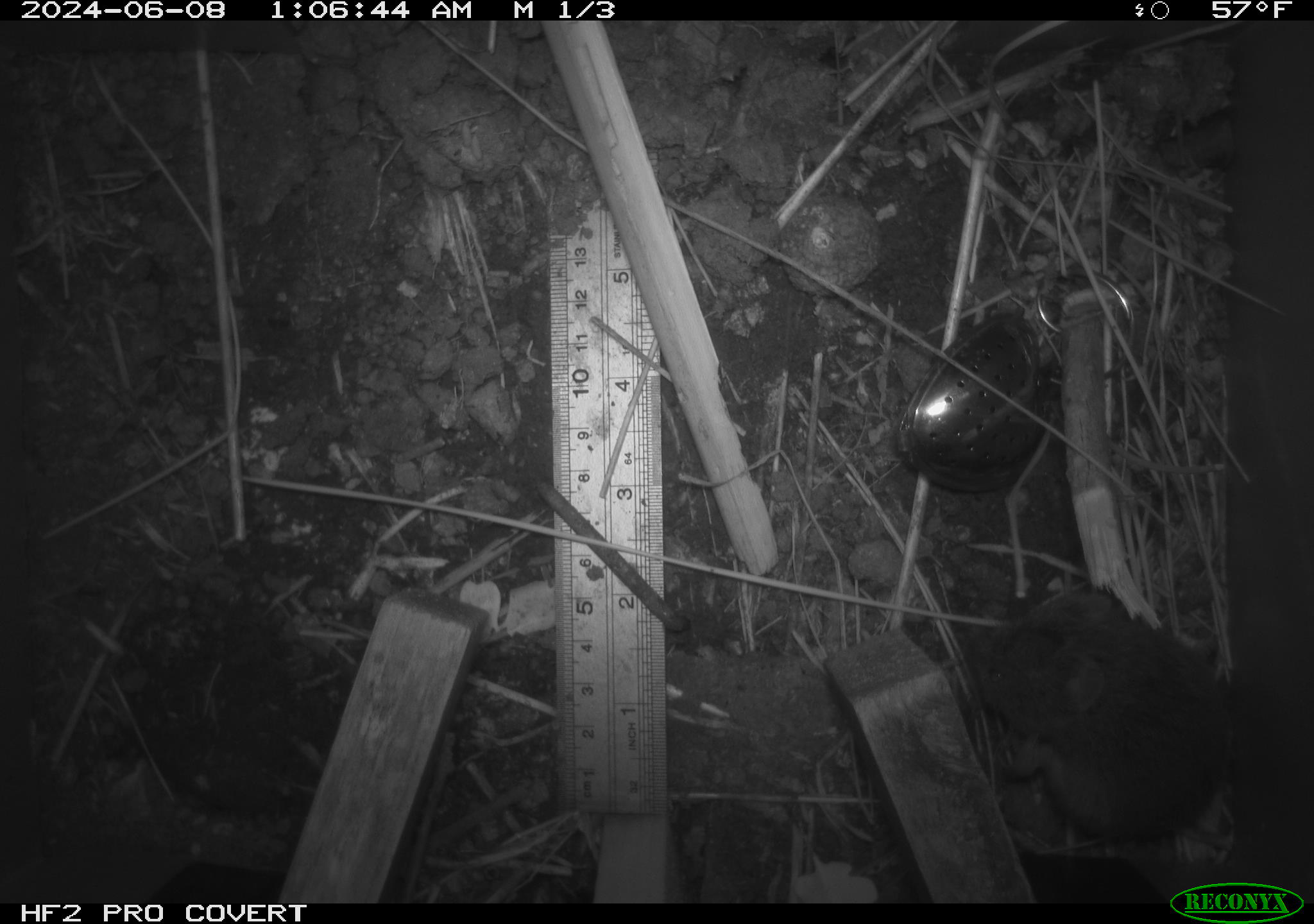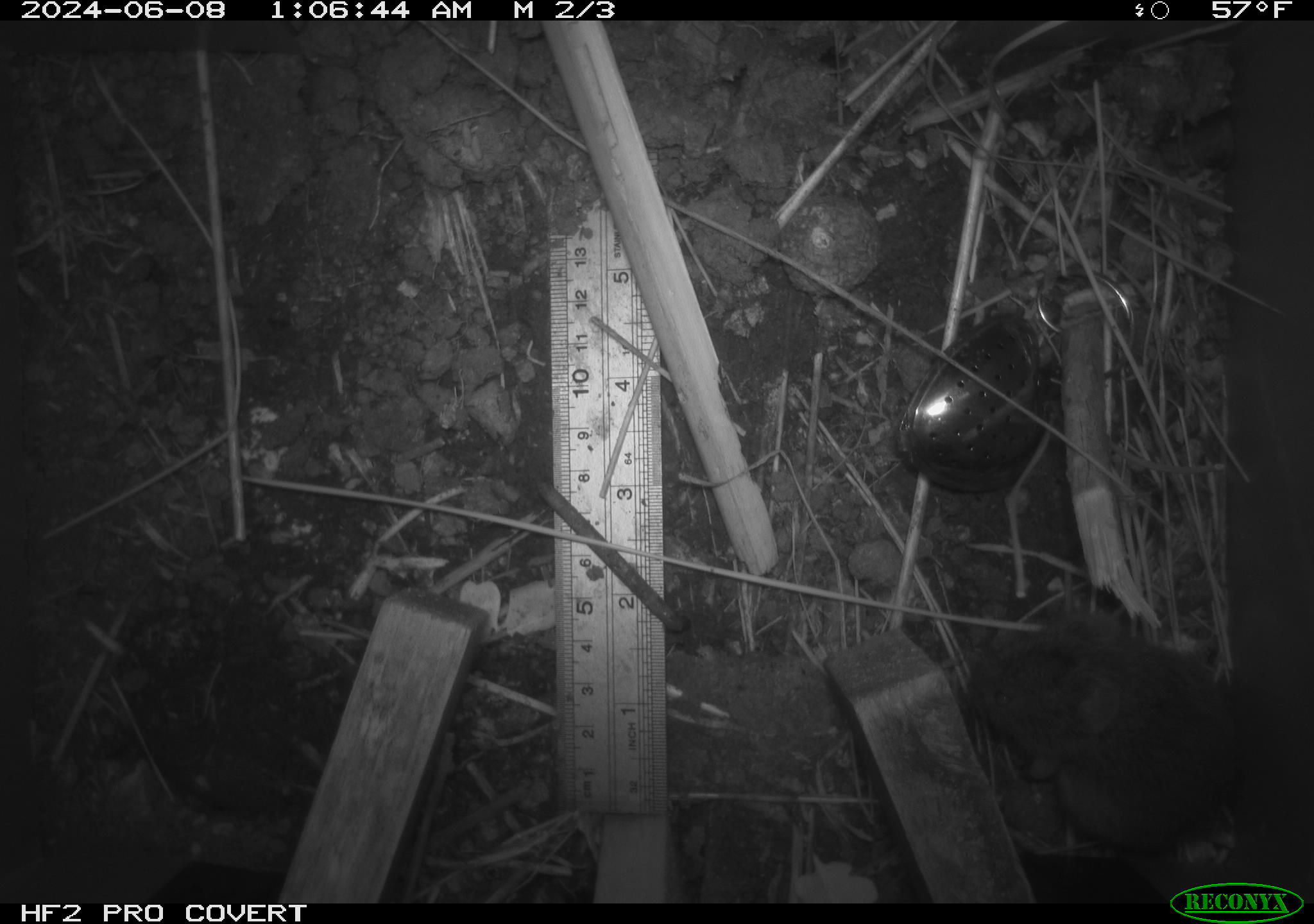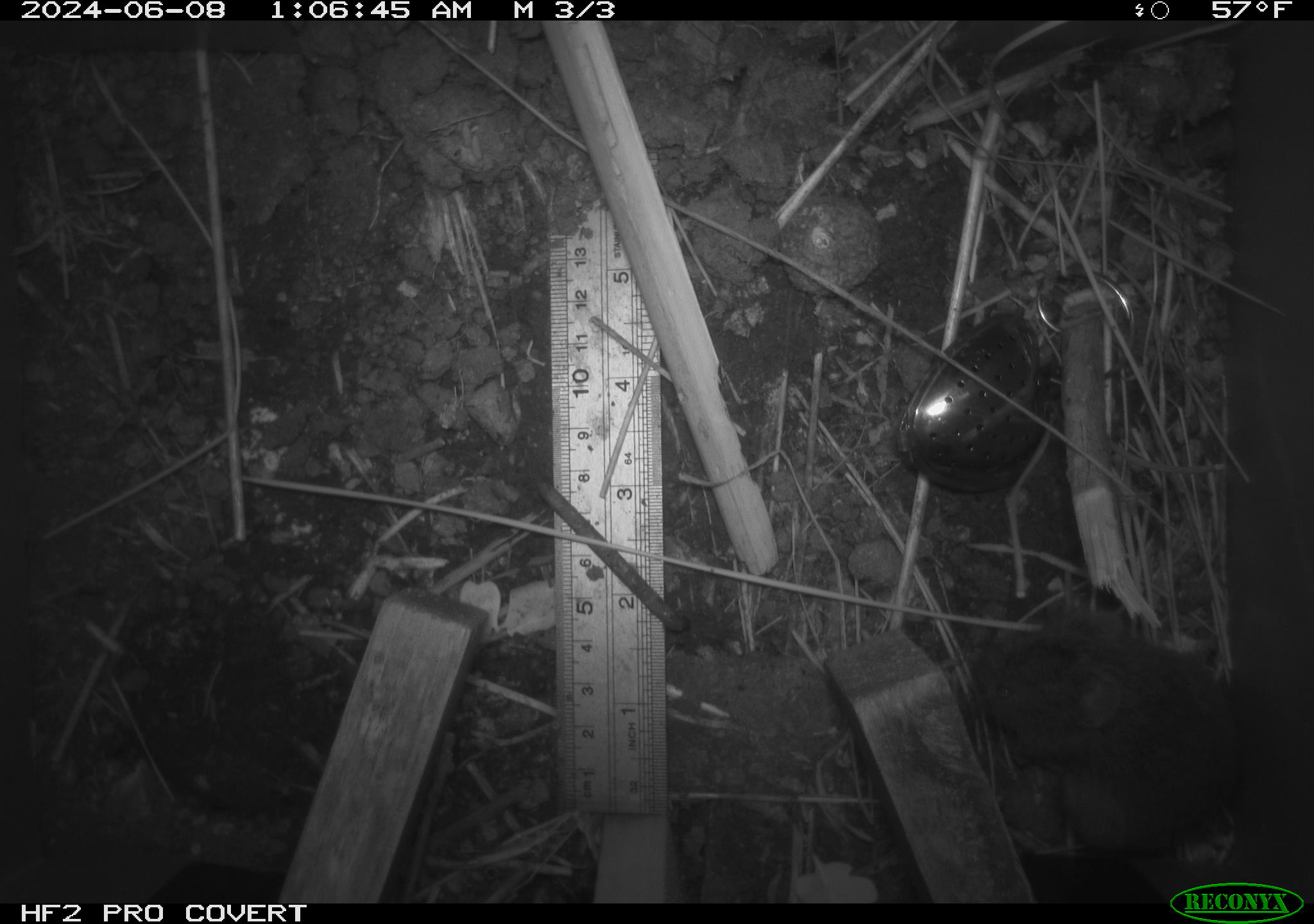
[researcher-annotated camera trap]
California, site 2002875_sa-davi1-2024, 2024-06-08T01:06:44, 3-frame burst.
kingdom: Animalia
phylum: Chordata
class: Mammalia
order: Rodentia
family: Cricetidae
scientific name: Arvicolinae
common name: voles, lemmings, and muskrats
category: arvicolinae subfamily